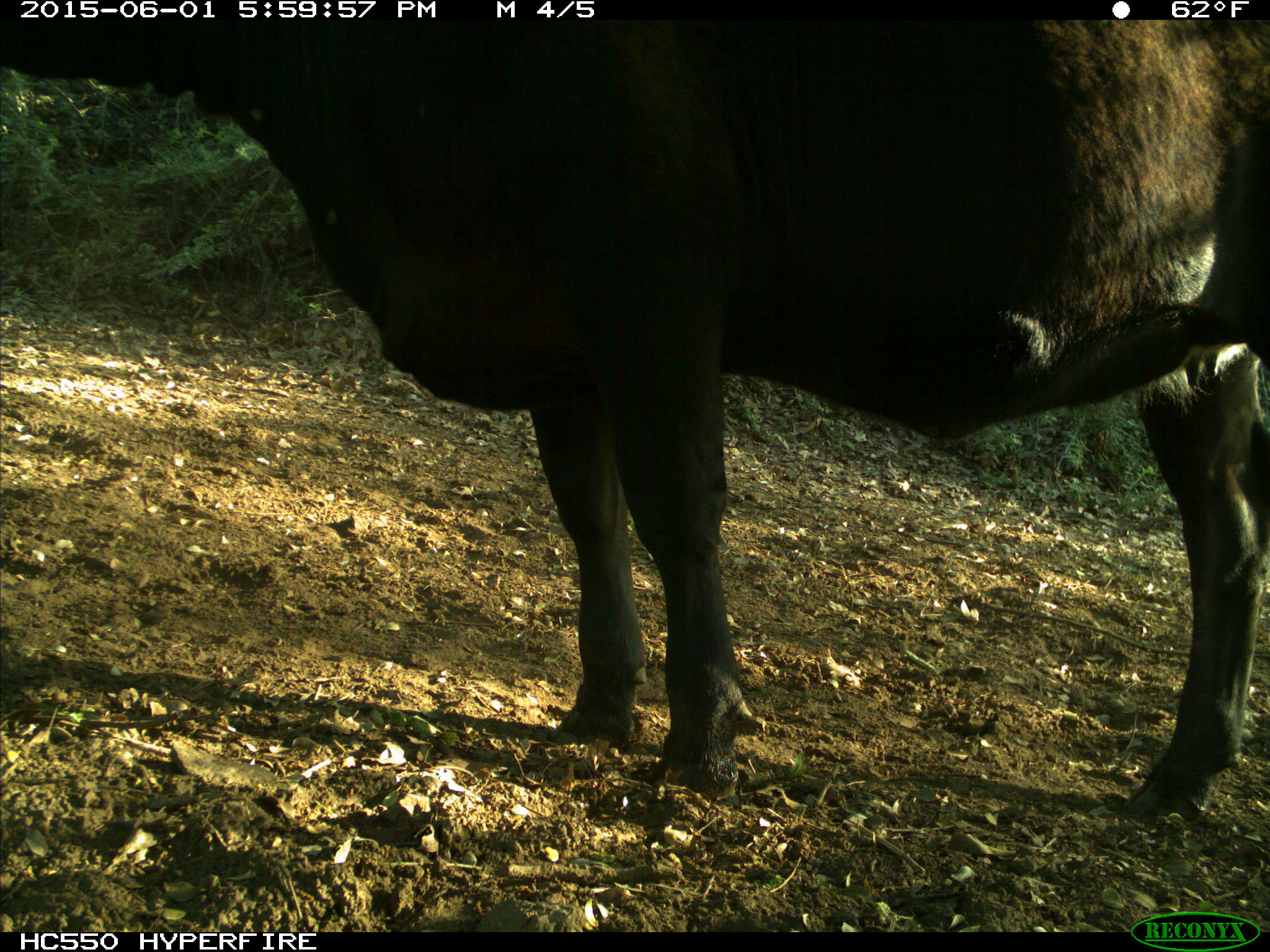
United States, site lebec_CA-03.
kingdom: Animalia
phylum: Chordata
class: Mammalia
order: Artiodactyla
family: Bovidae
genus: Bos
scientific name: Bos taurus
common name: domestic cow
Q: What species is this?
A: Bos taurus (domestic cow).